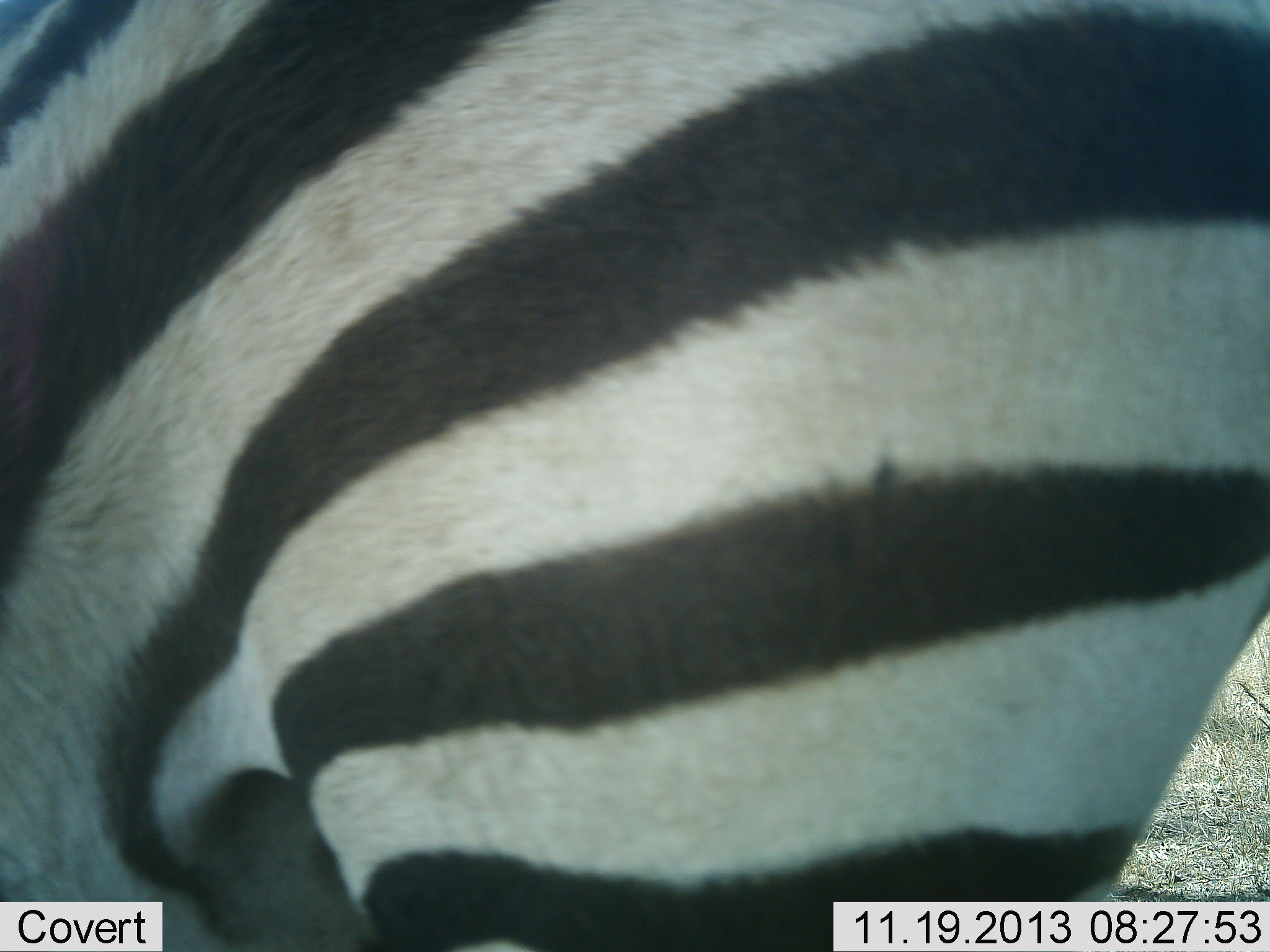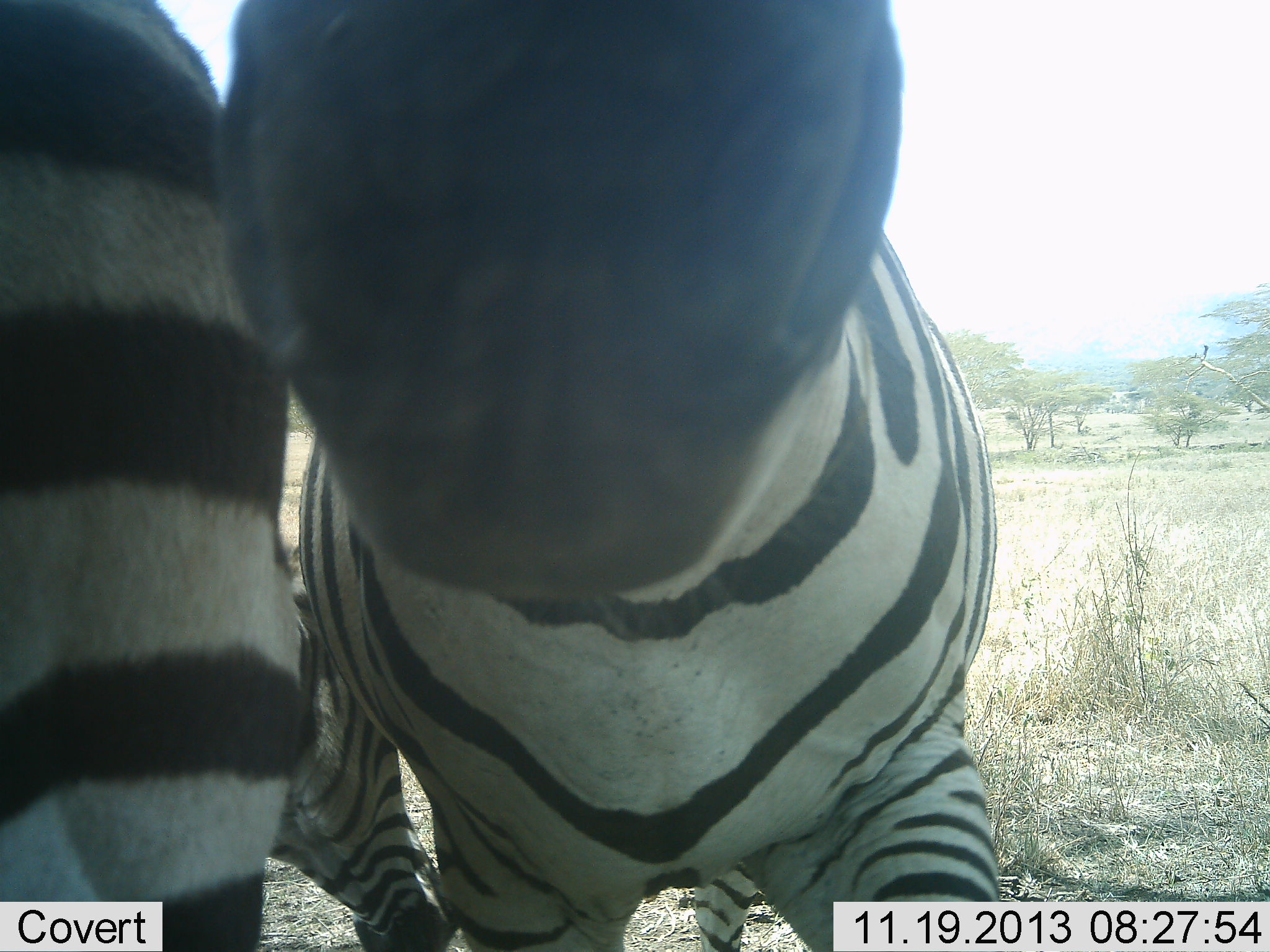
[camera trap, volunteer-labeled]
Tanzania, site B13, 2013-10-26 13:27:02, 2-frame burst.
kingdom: Animalia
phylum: Chordata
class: Mammalia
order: Perissodactyla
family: Equidae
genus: Equus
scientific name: Equus quagga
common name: plains zebra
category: zebra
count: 2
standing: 75%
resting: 0%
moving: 25%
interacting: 19%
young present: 0%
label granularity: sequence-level